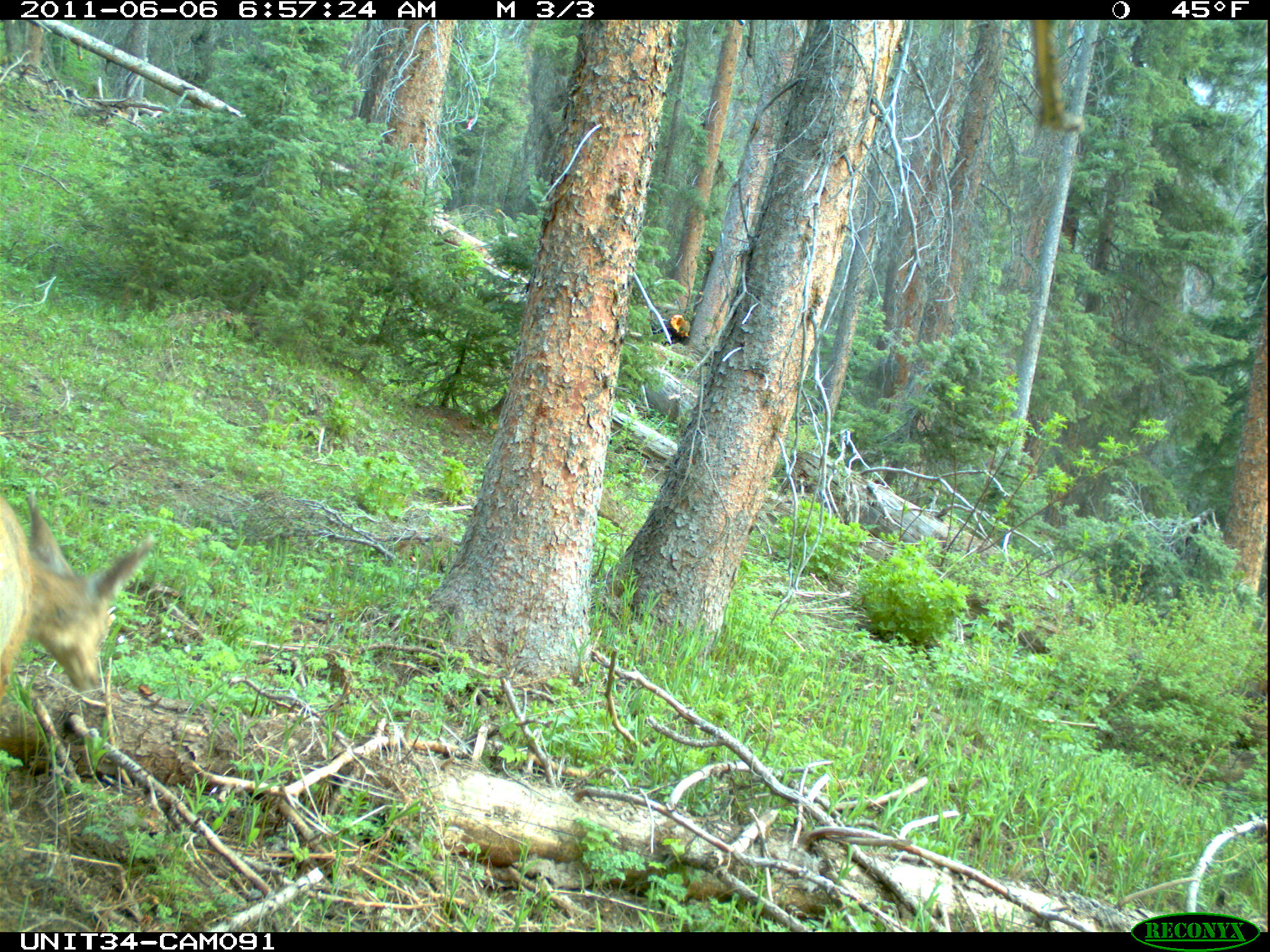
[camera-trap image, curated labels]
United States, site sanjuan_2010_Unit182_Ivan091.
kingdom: Animalia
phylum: Chordata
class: Mammalia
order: Artiodactyla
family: Cervidae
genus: Odocoileus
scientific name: Odocoileus hemionus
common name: mule deer